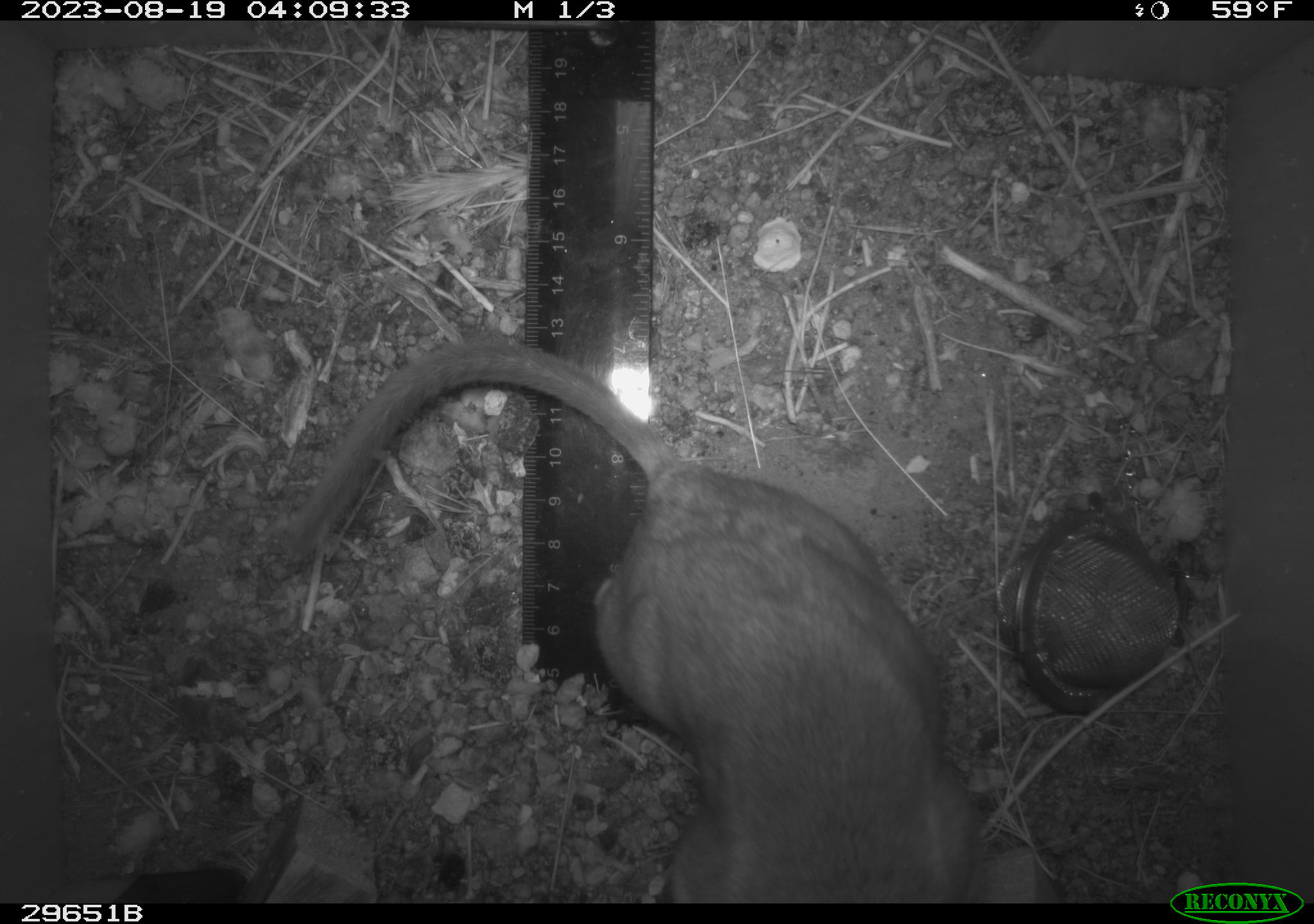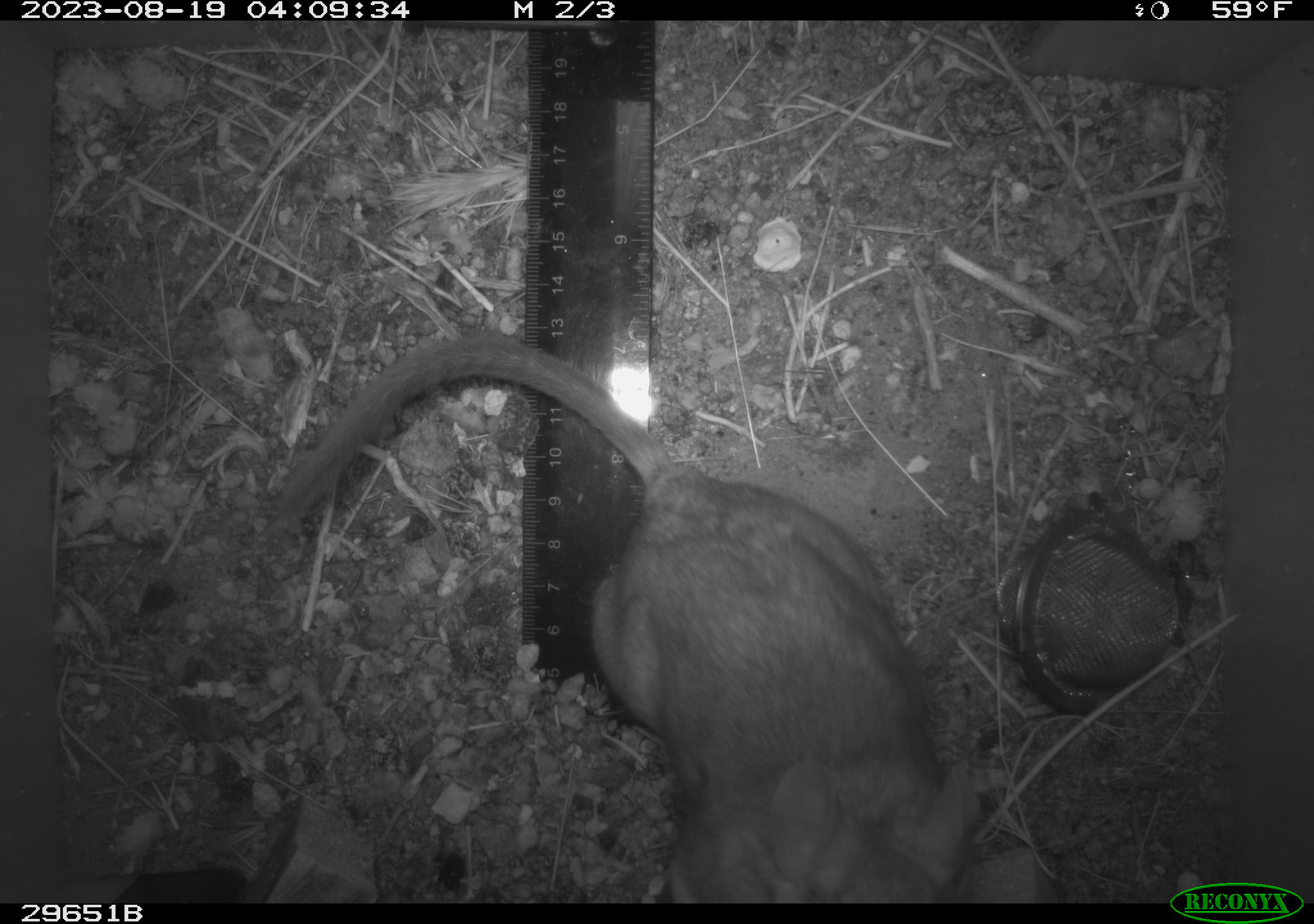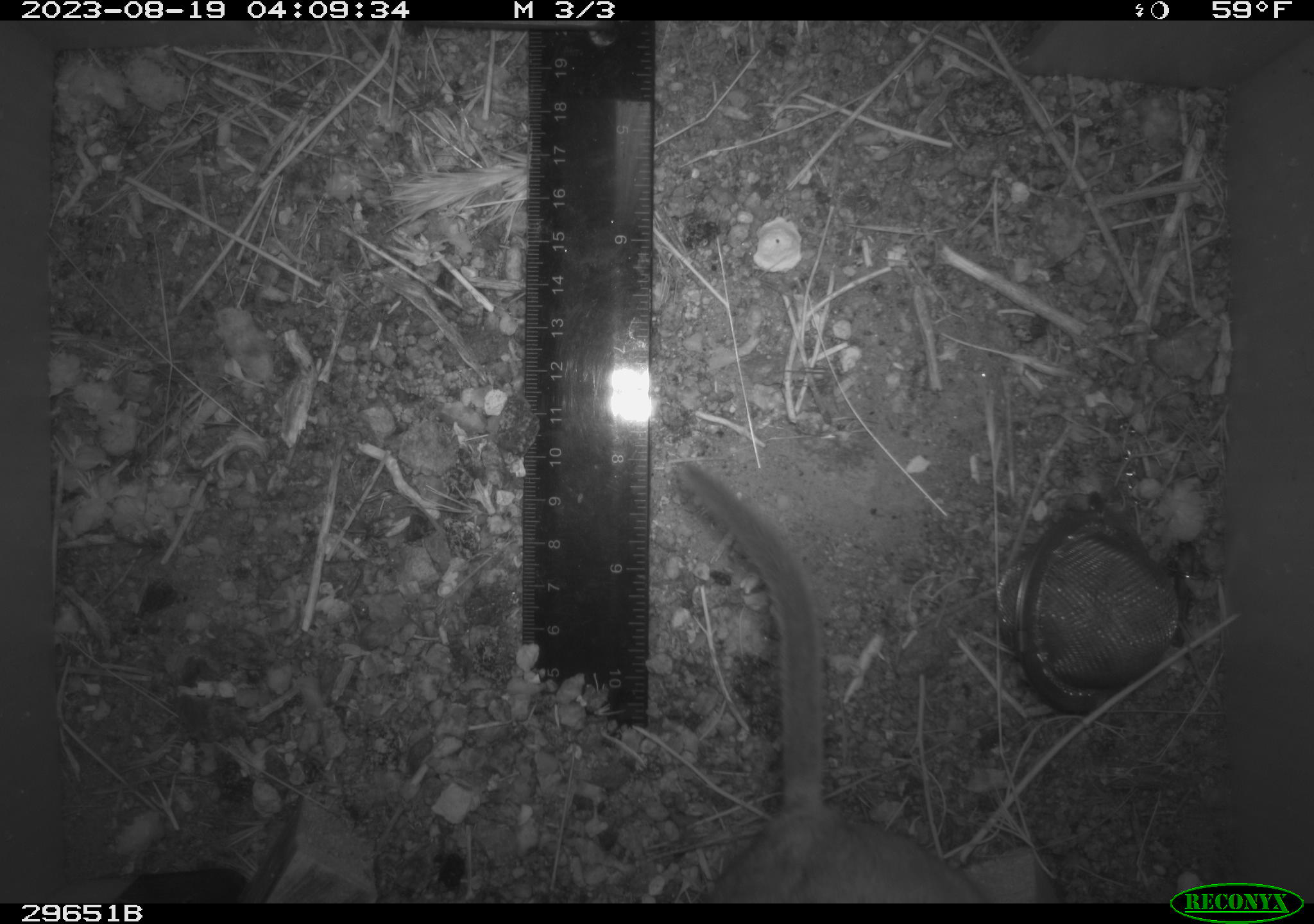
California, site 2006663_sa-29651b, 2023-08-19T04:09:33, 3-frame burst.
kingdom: Animalia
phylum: Chordata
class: Mammalia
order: Rodentia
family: Cricetidae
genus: Neotoma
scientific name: Neotoma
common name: pack rat or woodrat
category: neotoma species